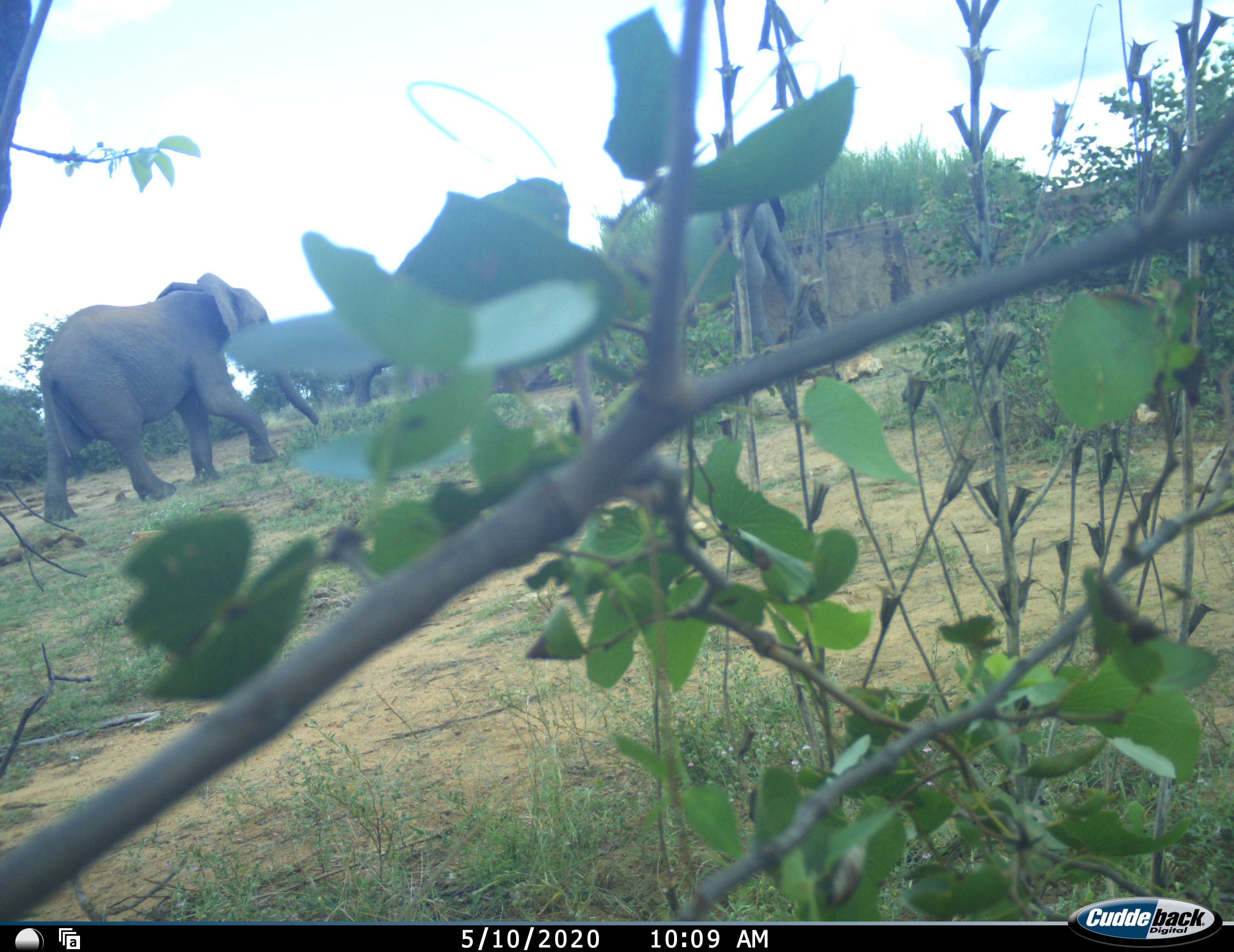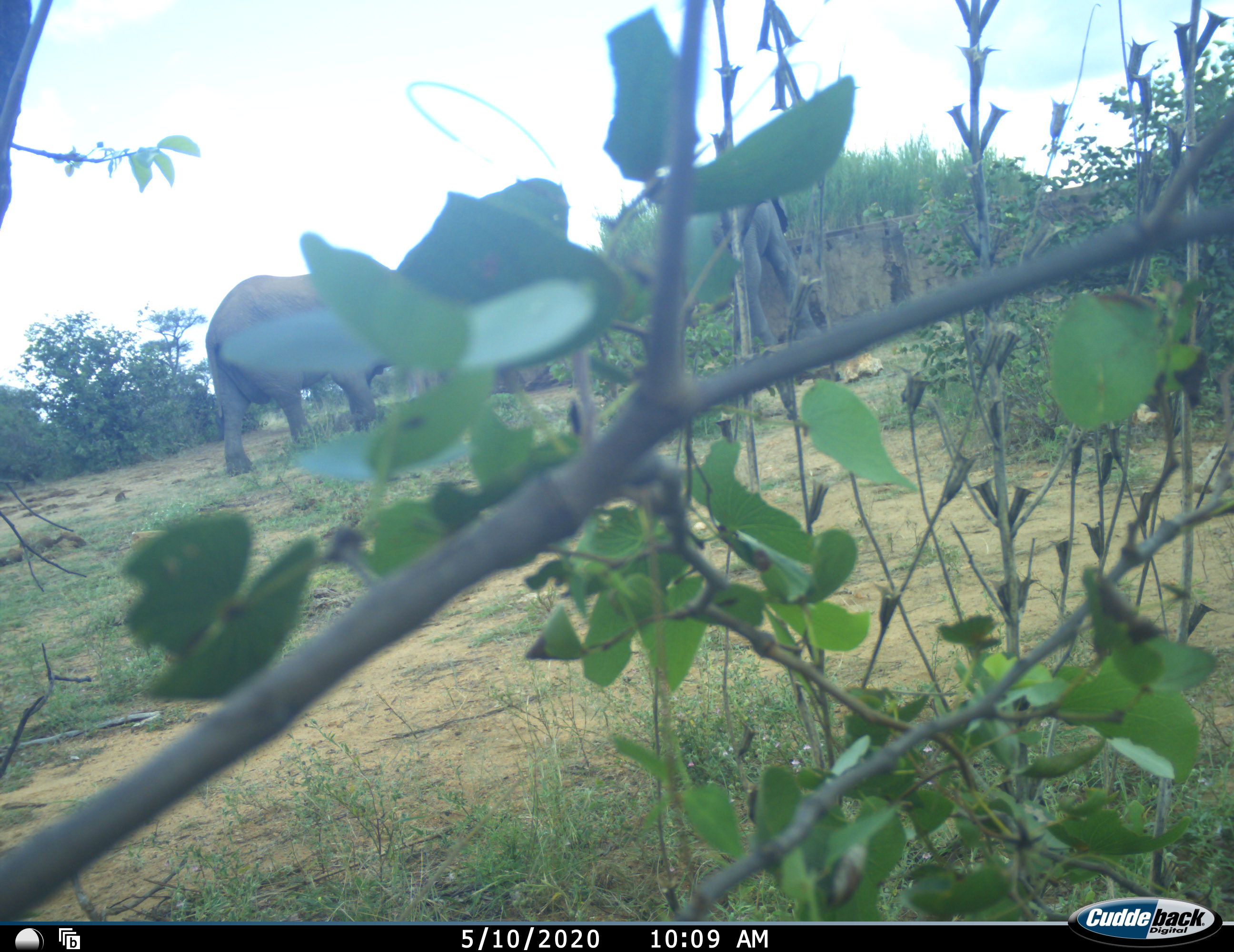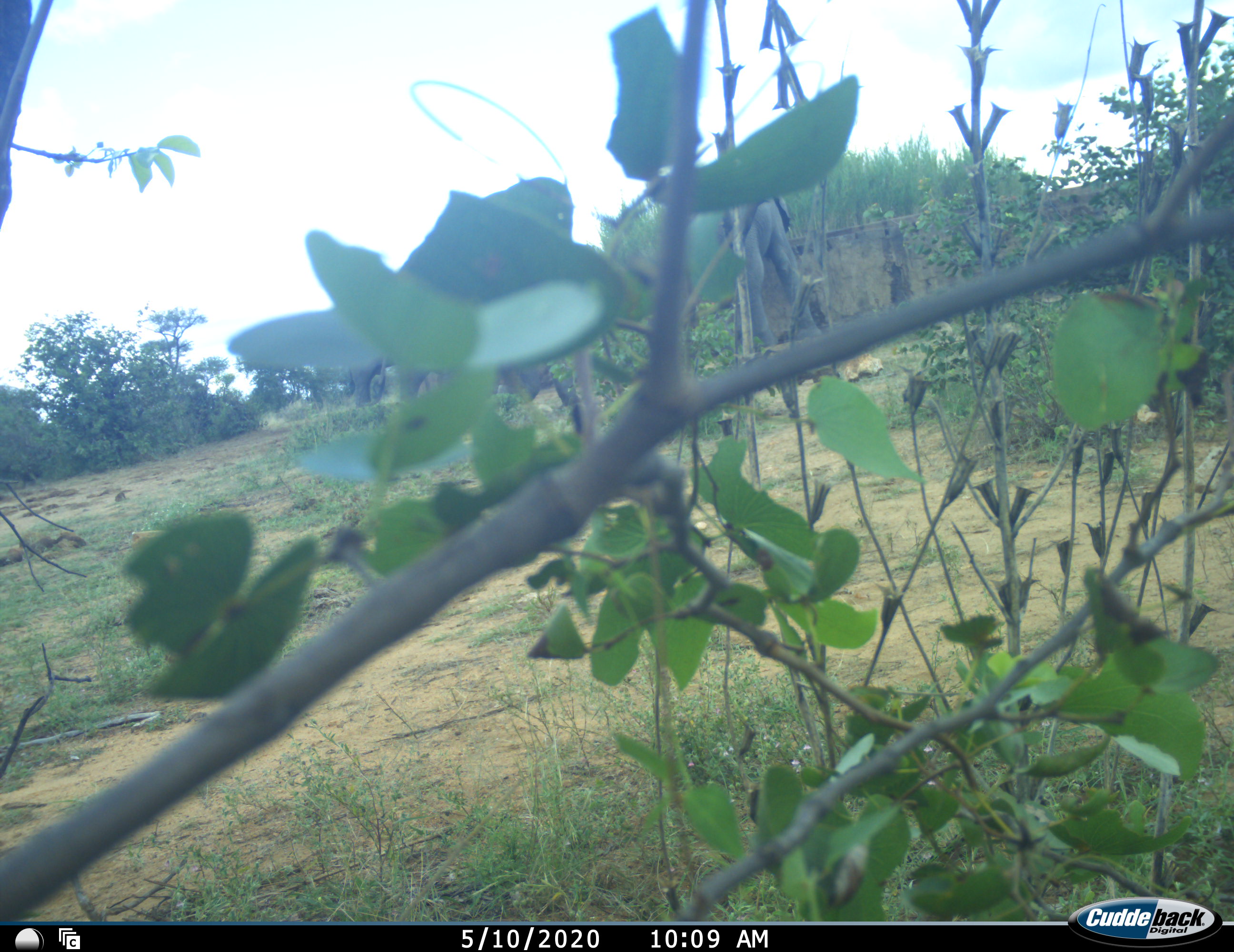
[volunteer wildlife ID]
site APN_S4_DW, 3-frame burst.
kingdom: Animalia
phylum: Chordata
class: Mammalia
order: Proboscidea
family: Elephantidae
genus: Loxodonta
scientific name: Loxodonta africana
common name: african bush elephant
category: elephant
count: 2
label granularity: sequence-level